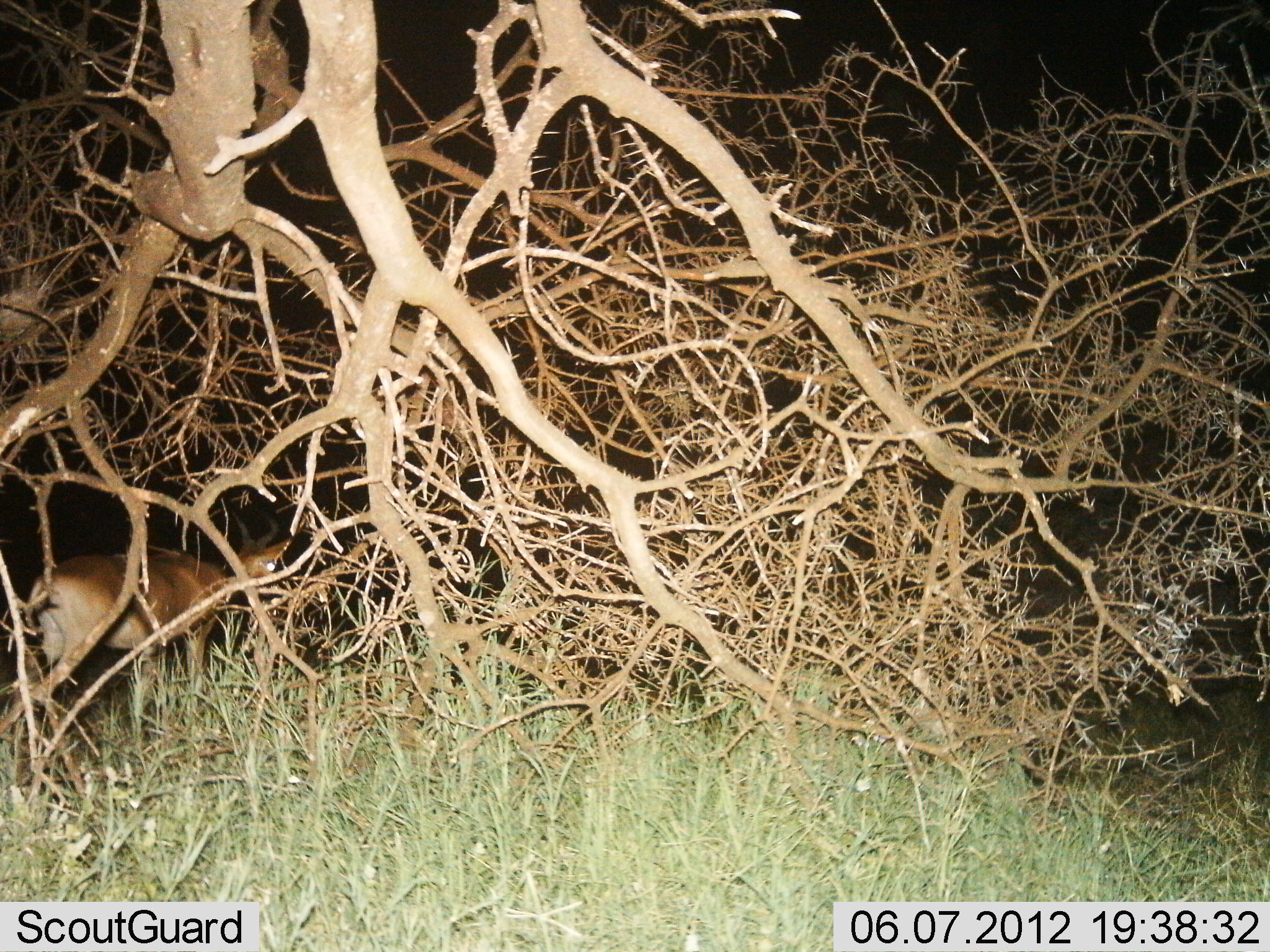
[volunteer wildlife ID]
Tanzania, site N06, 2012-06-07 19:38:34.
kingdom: Animalia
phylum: Chordata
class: Mammalia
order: Artiodactyla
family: Bovidae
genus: Alcelaphus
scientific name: Alcelaphus buselaphus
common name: hartebeest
Hartebeest (Alcelaphus buselaphus), count 1. Behavior (volunteer vote fractions): standing 84%, resting 0%, moving 11%, interacting 0%. Young present (vote fraction): 0%. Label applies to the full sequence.